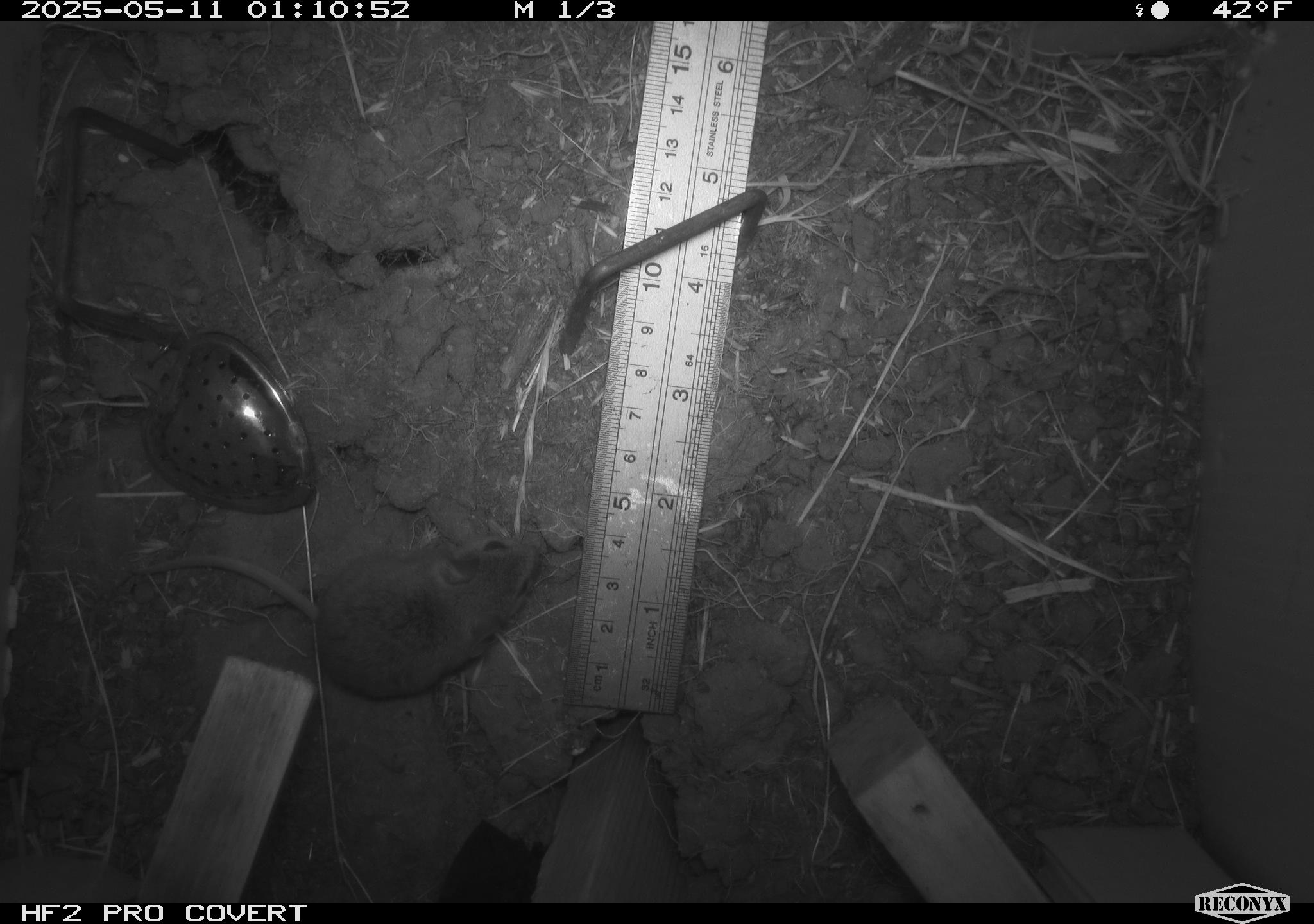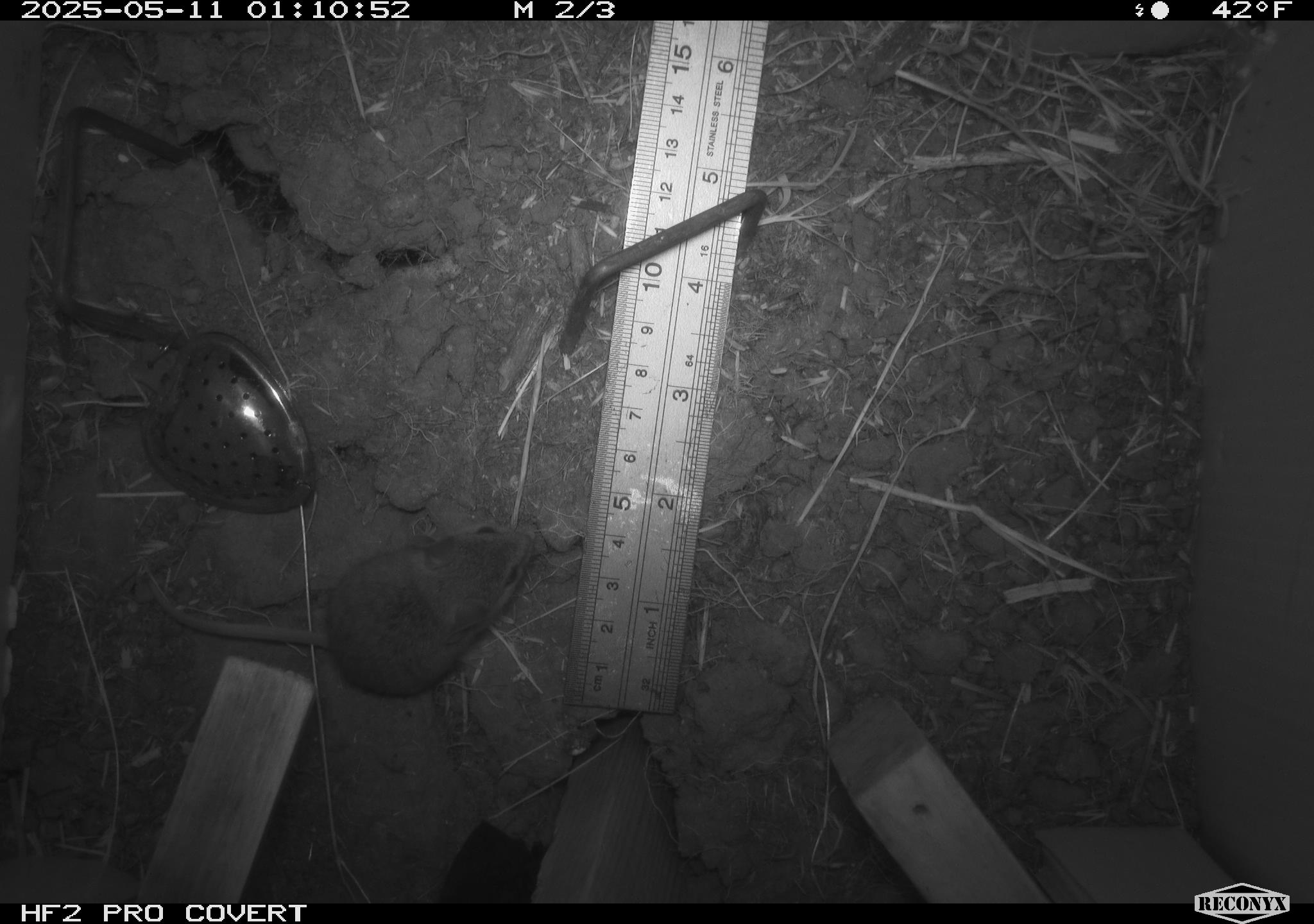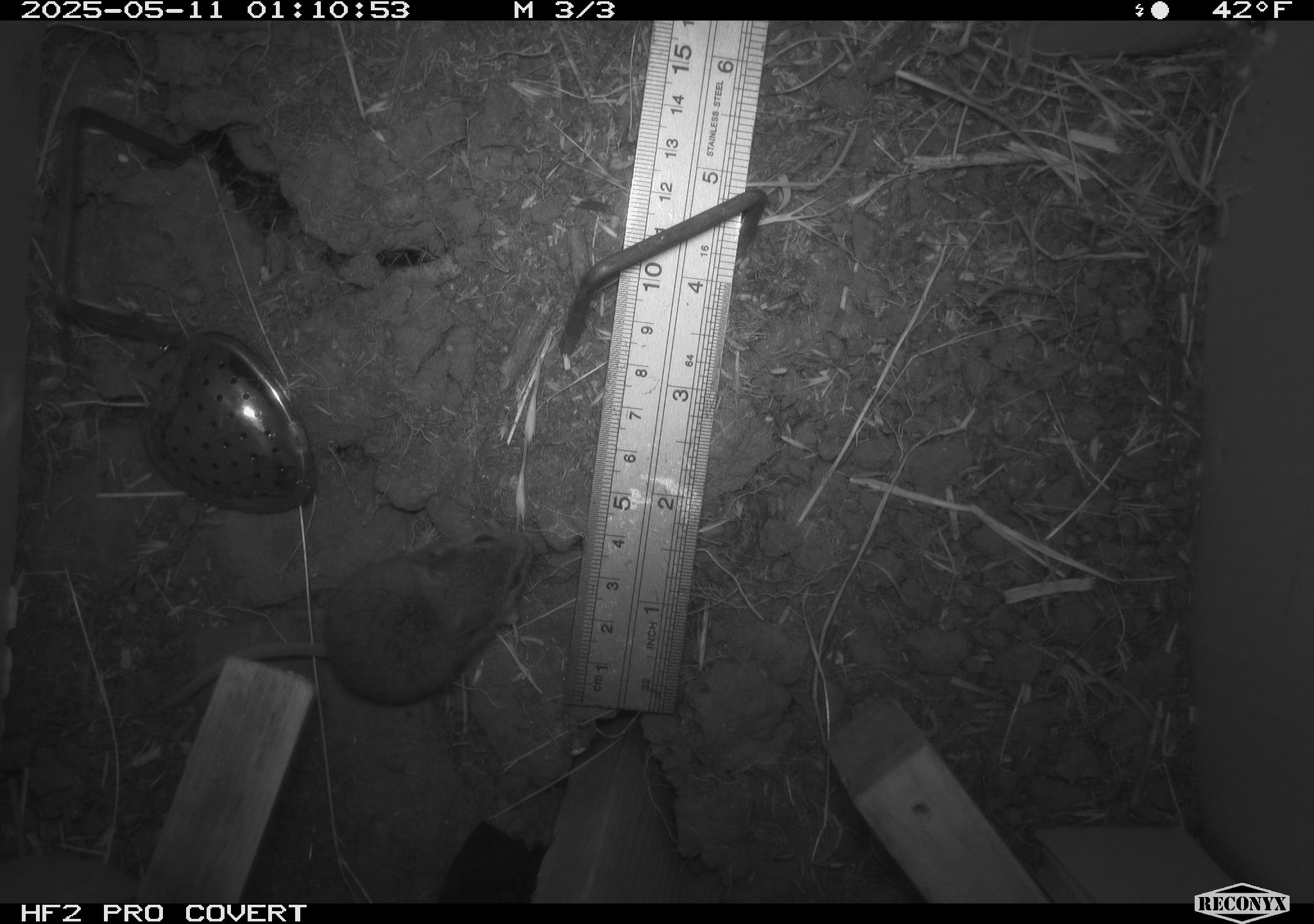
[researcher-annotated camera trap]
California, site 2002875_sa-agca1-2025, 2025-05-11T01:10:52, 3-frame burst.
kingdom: Animalia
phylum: Chordata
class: Mammalia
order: Rodentia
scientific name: Rodentia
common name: mouse species